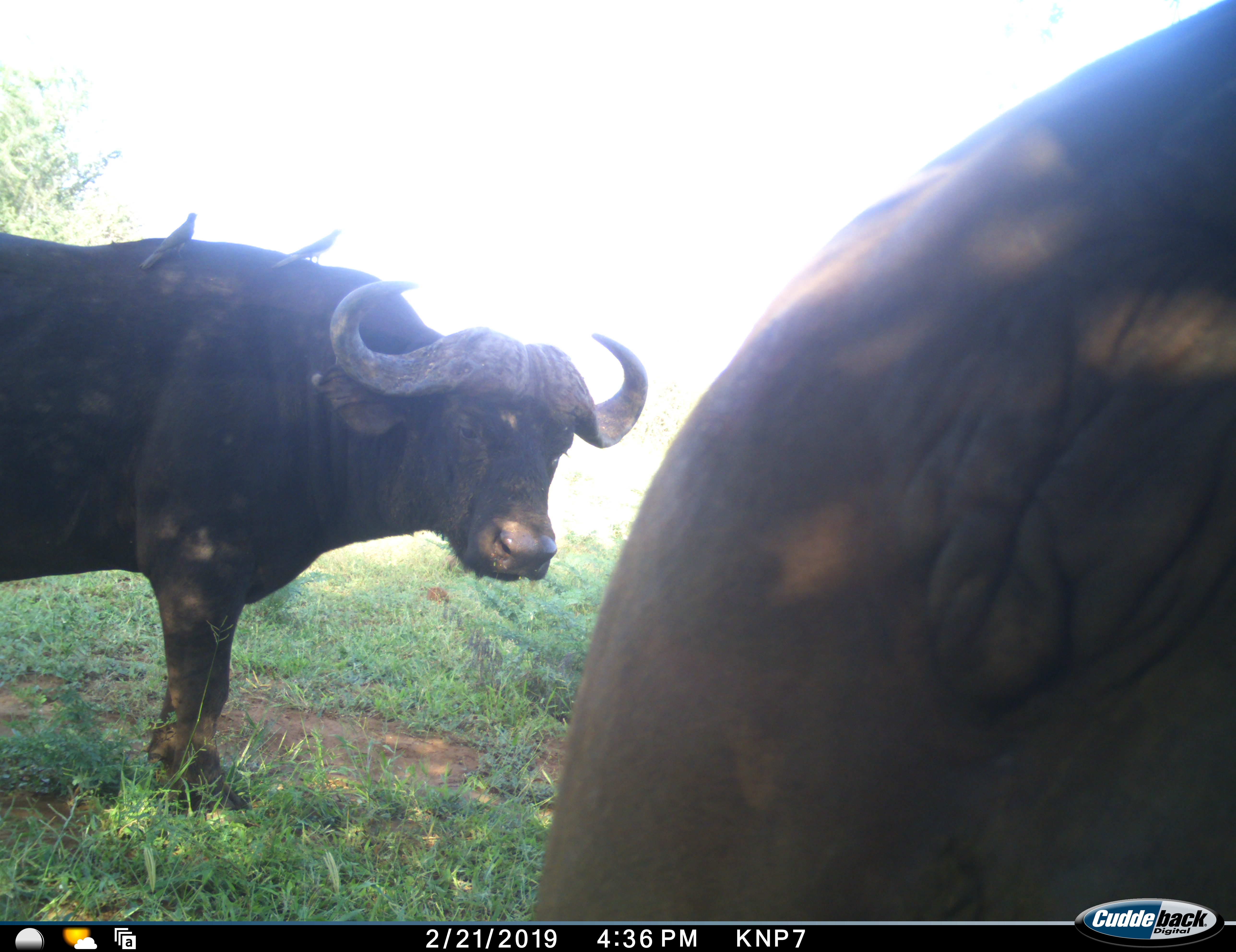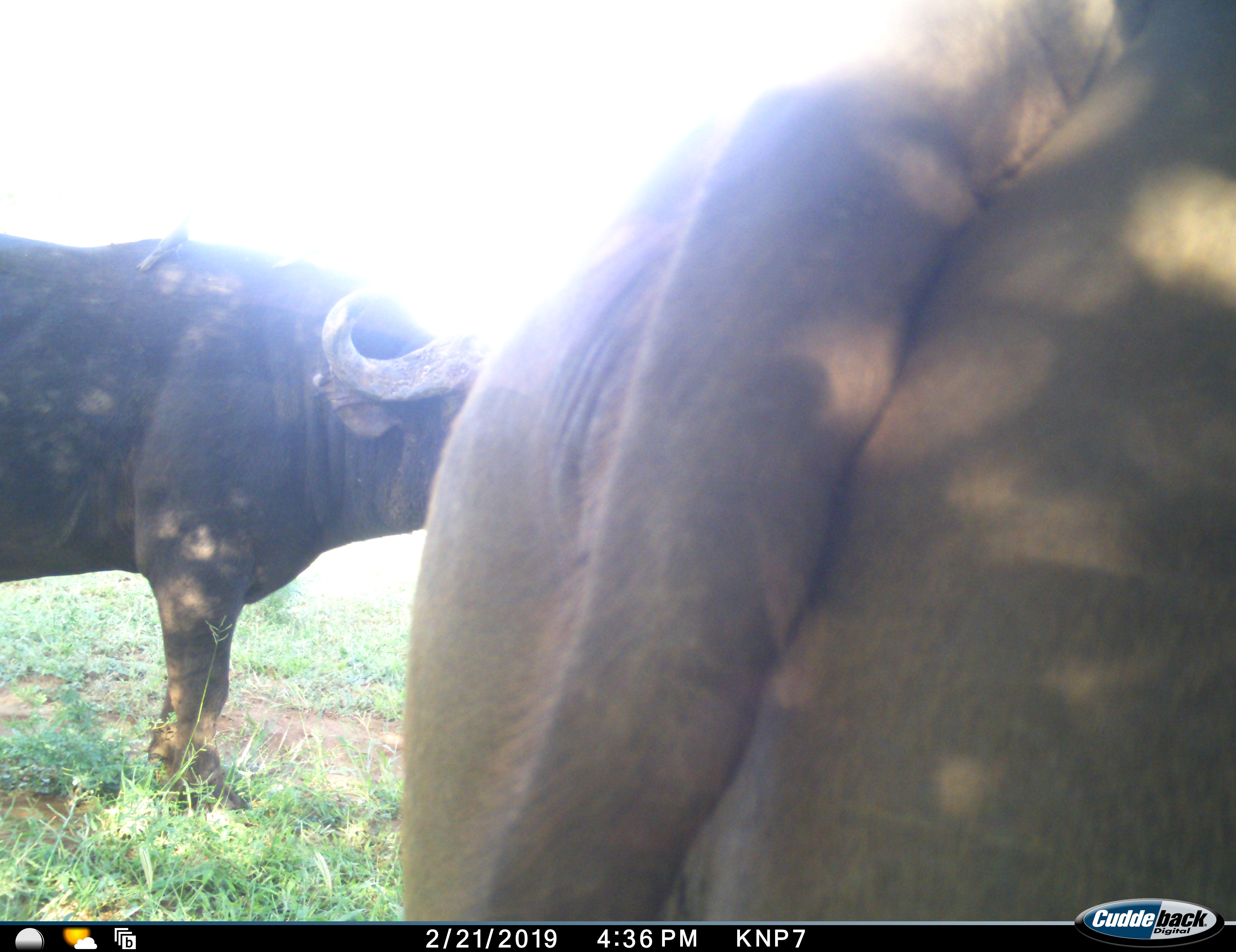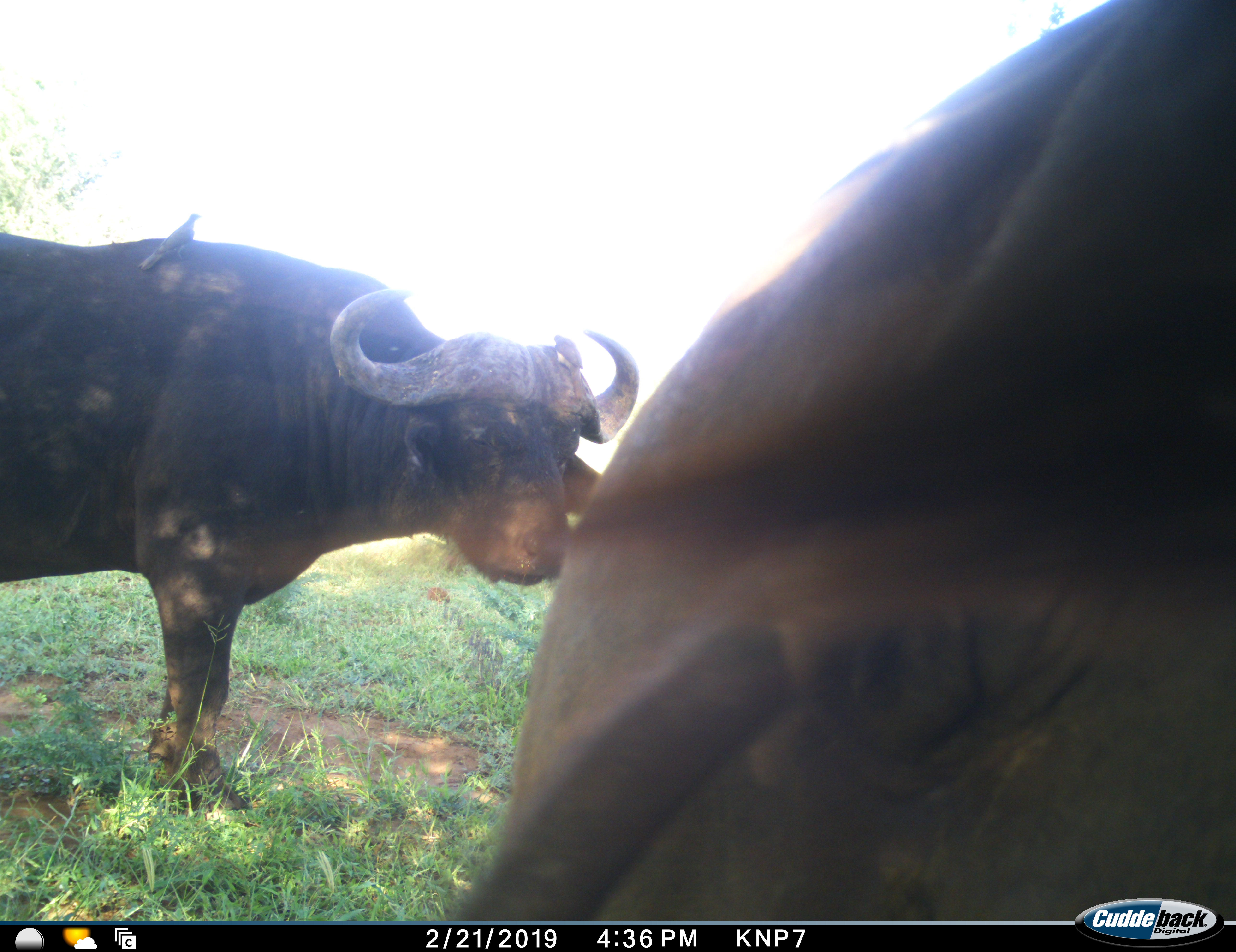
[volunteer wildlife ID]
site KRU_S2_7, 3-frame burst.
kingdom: Animalia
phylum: Chordata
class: Aves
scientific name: Aves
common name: bird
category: birdother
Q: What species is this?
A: Birdother (bird) (Aves).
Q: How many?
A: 2.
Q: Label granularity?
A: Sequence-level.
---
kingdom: Animalia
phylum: Chordata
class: Mammalia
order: Artiodactyla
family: Bovidae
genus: Syncerus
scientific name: Syncerus caffer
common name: african buffalo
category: buffalo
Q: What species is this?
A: Buffalo (african buffalo) (Syncerus caffer).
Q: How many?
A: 2.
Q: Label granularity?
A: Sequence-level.